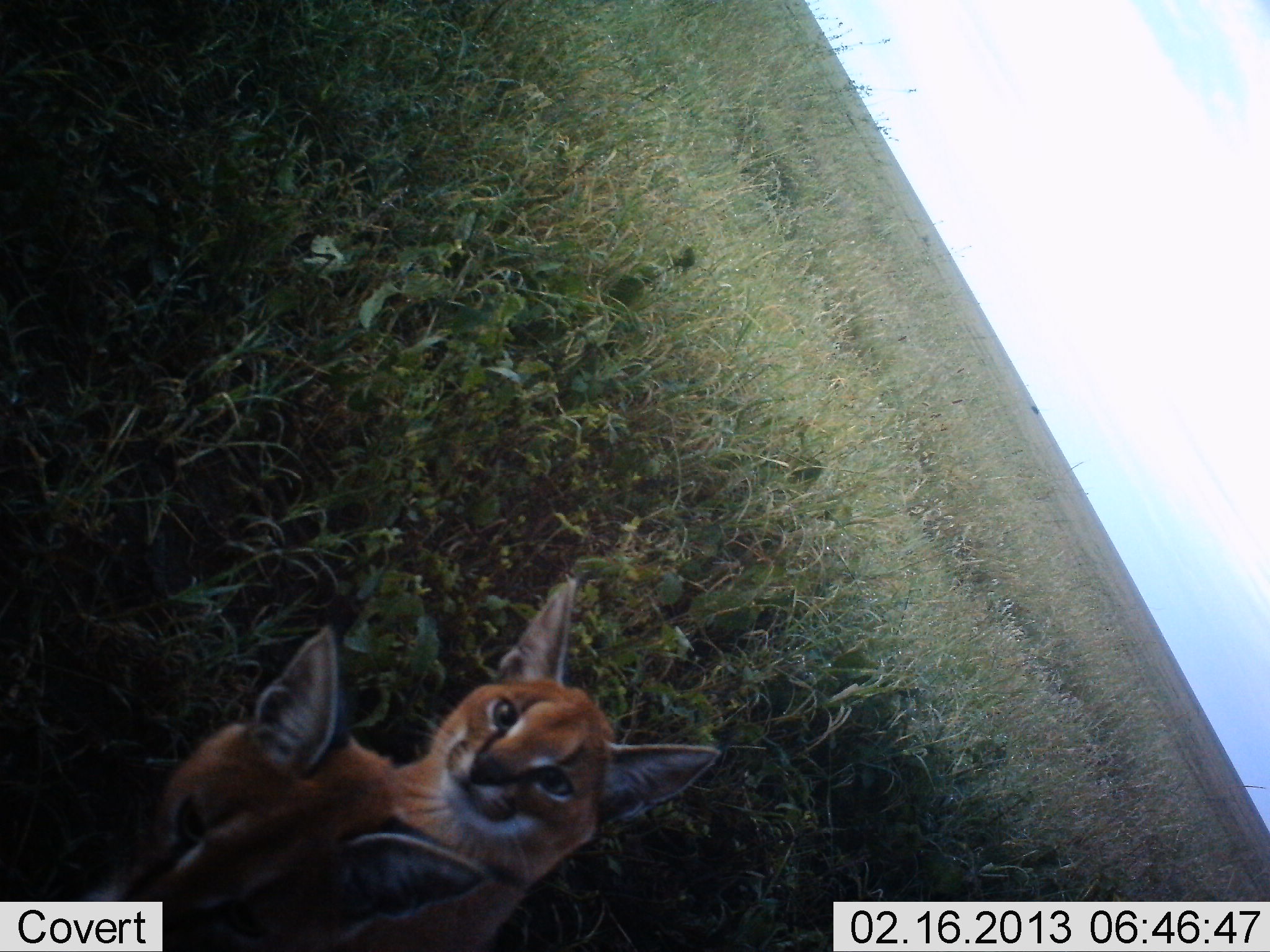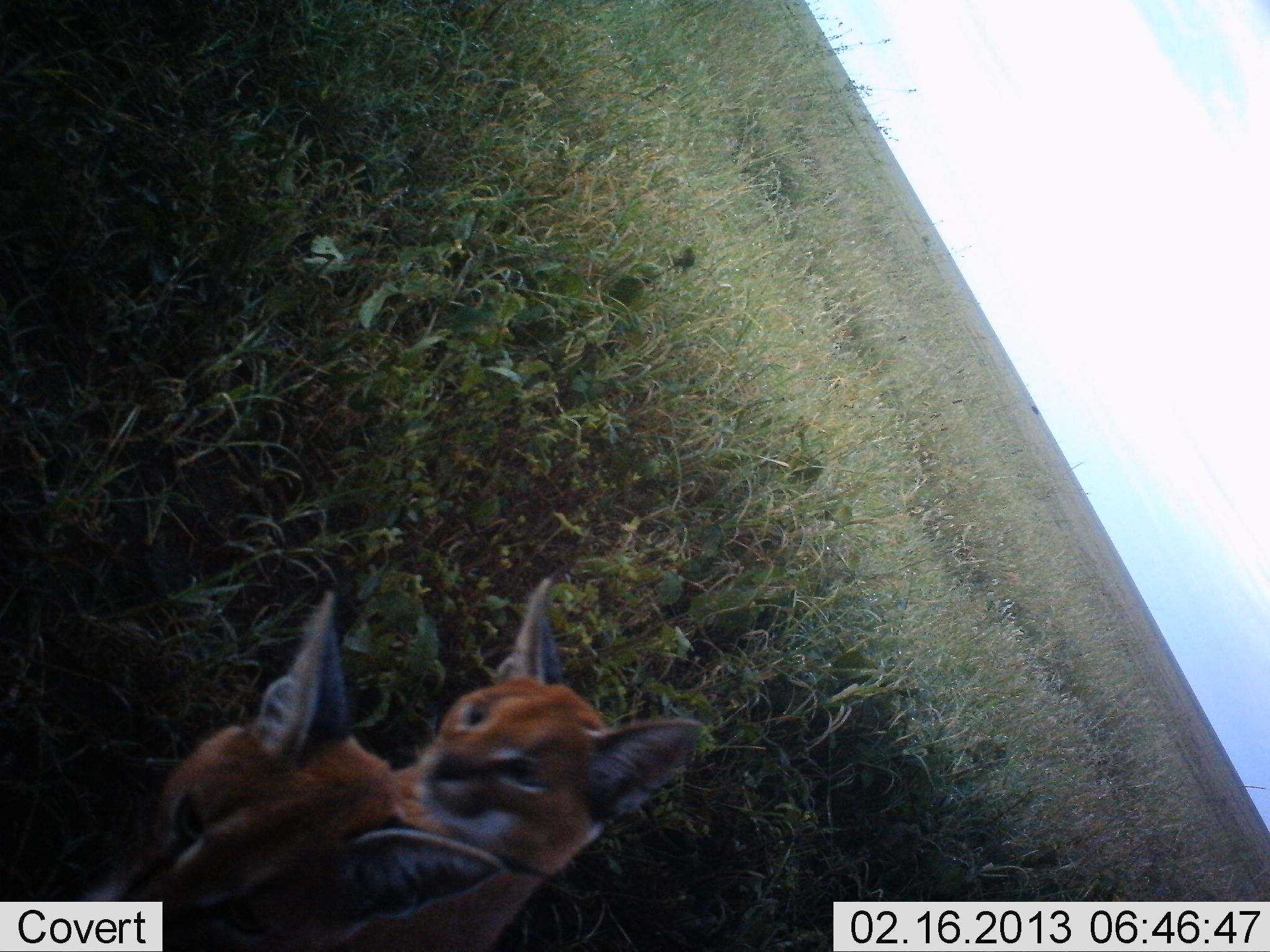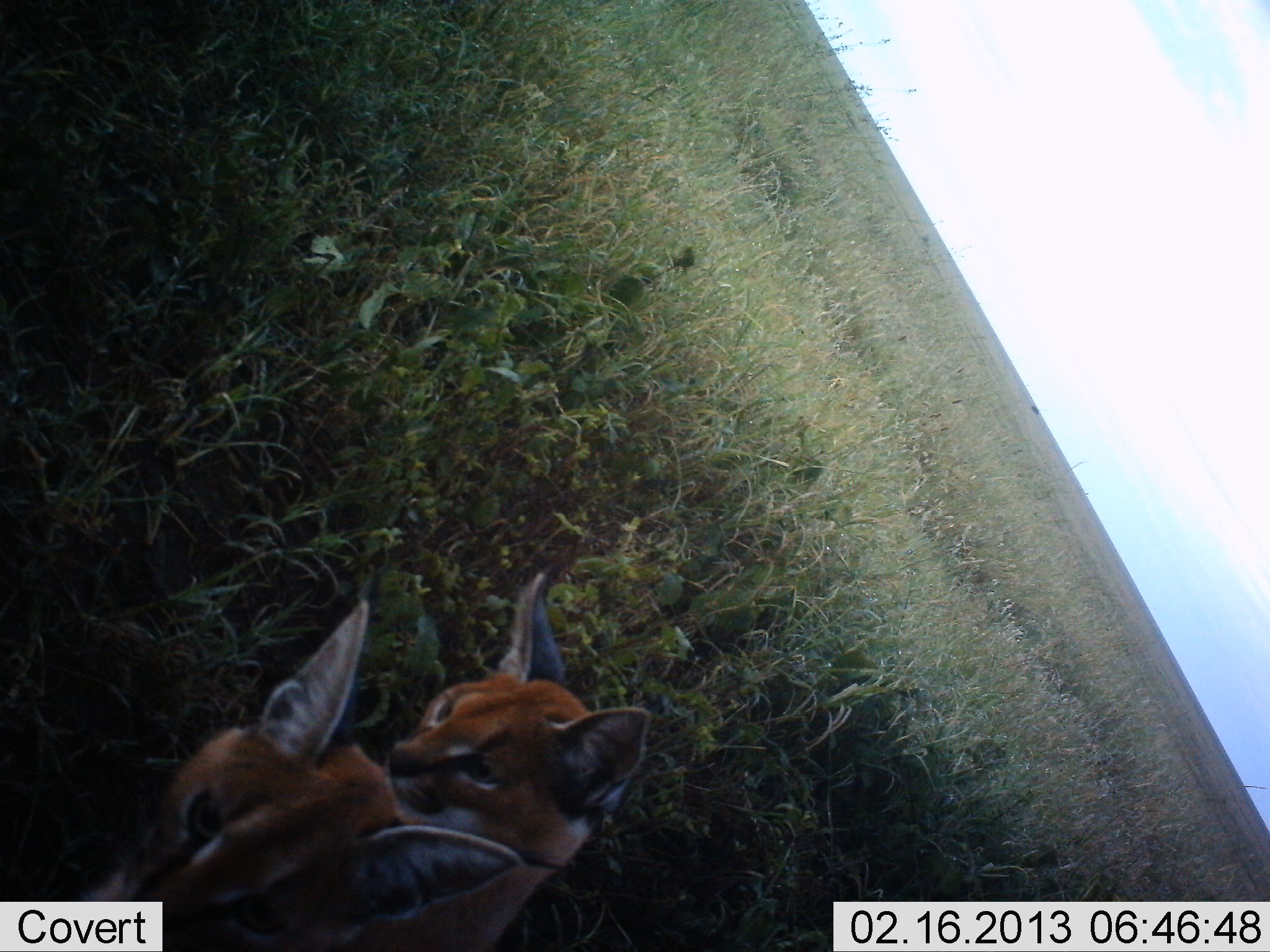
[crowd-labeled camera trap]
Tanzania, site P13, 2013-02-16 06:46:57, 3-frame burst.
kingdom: Animalia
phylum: Chordata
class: Mammalia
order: Carnivora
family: Felidae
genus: Caracal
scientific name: Caracal caracal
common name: caracal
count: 2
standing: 6%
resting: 67%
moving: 6%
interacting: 39%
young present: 33%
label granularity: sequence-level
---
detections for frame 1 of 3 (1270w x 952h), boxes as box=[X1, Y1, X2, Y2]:
animal: box=[77, 625, 483, 952]; box=[380, 579, 722, 952]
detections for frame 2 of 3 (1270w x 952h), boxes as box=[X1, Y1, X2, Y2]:
animal: box=[68, 580, 504, 952]; box=[383, 563, 706, 952]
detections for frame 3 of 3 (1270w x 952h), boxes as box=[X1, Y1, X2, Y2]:
animal: box=[81, 570, 520, 952]; box=[381, 566, 651, 952]